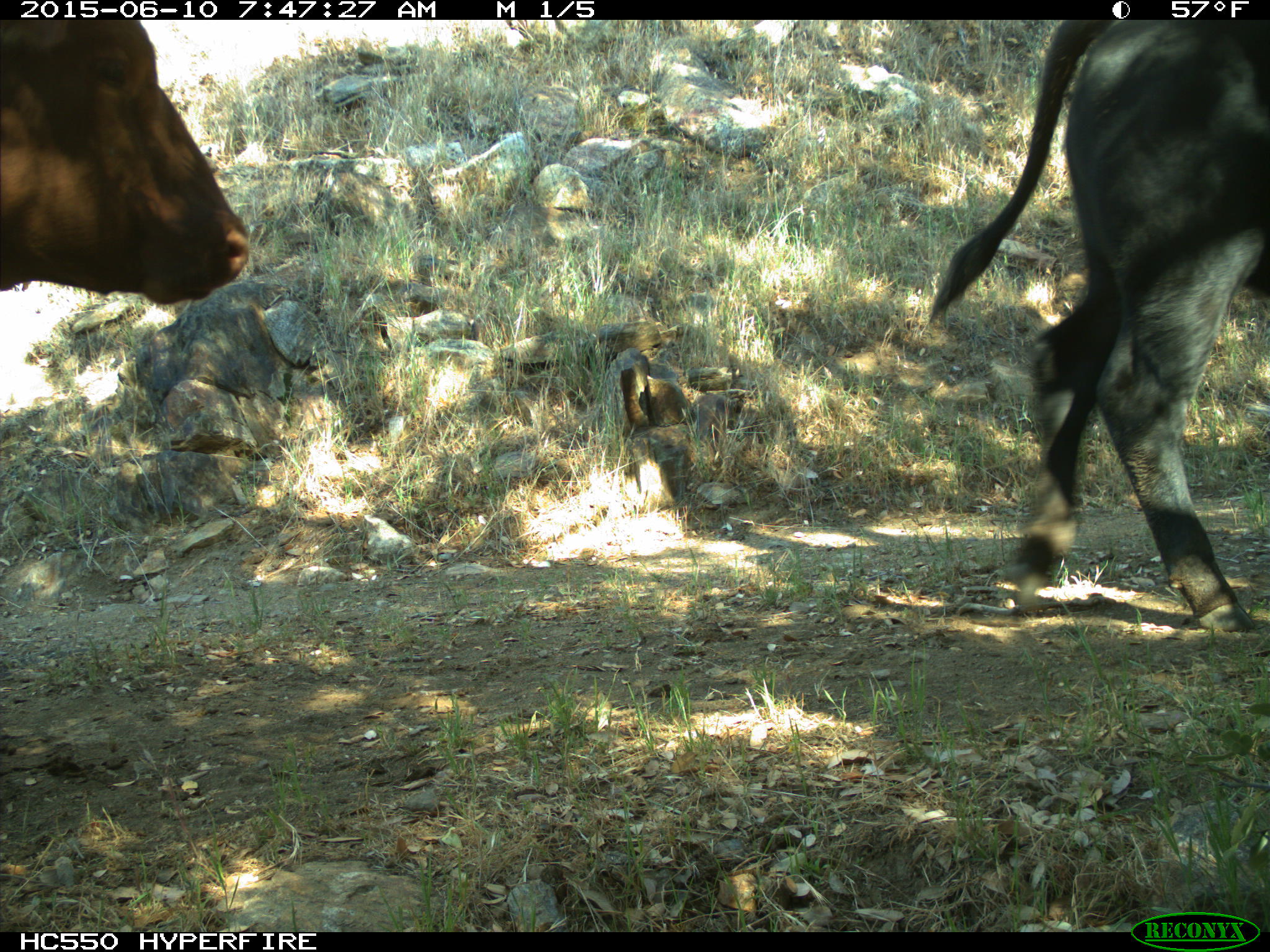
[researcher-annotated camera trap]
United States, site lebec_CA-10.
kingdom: Animalia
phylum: Chordata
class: Mammalia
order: Artiodactyla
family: Bovidae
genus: Bos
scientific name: Bos taurus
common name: domestic cow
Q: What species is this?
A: Bos taurus (domestic cow).